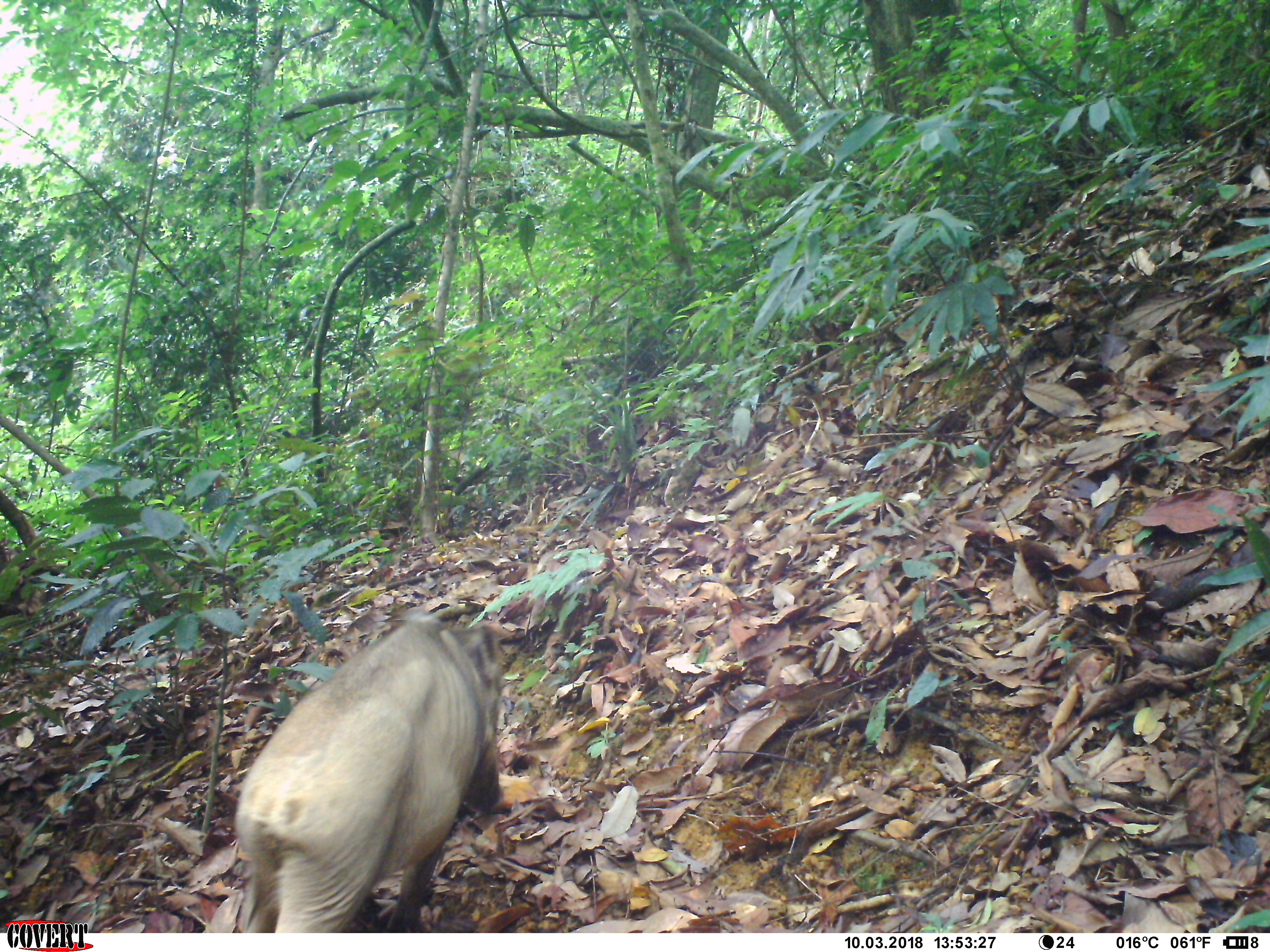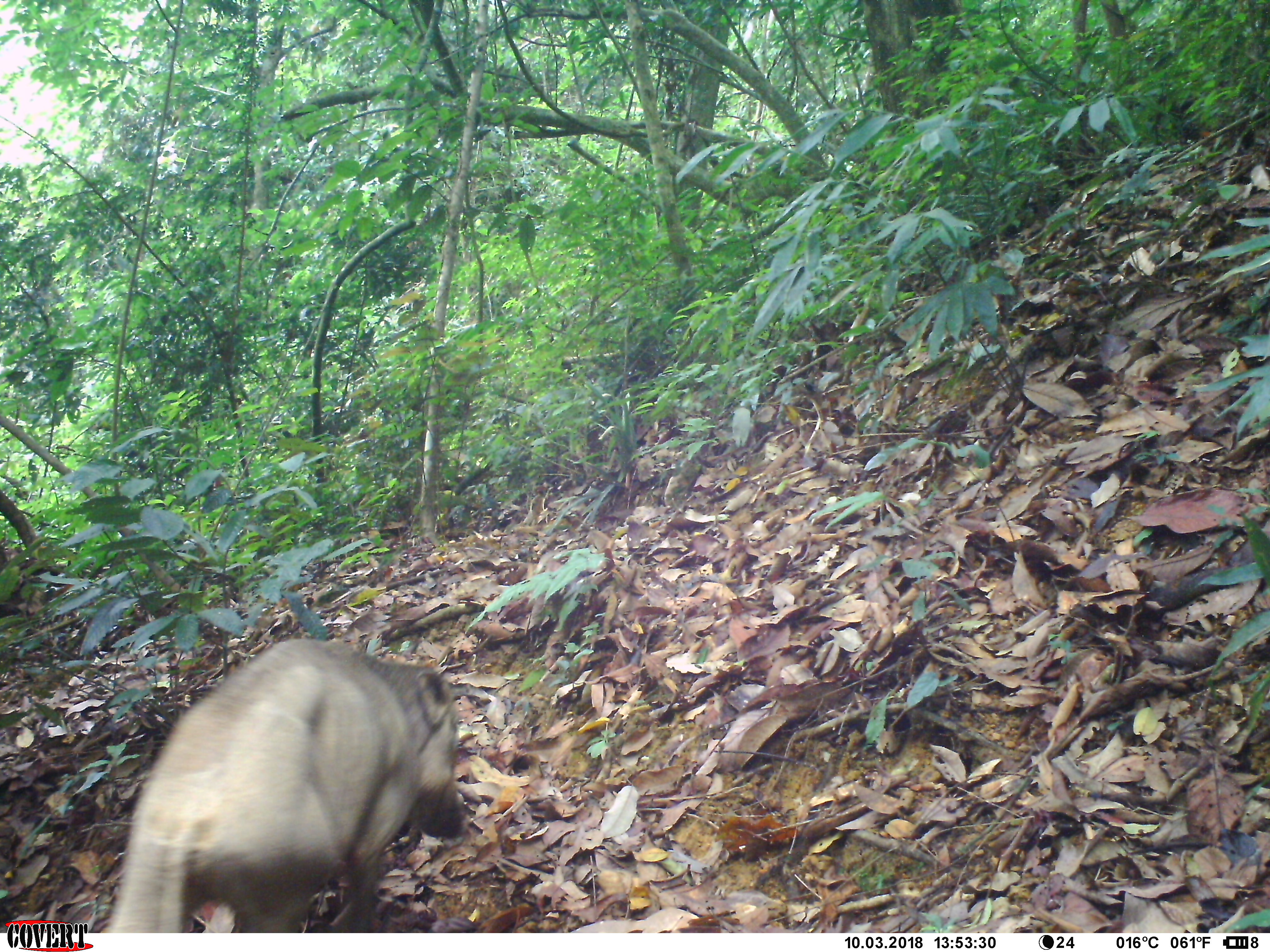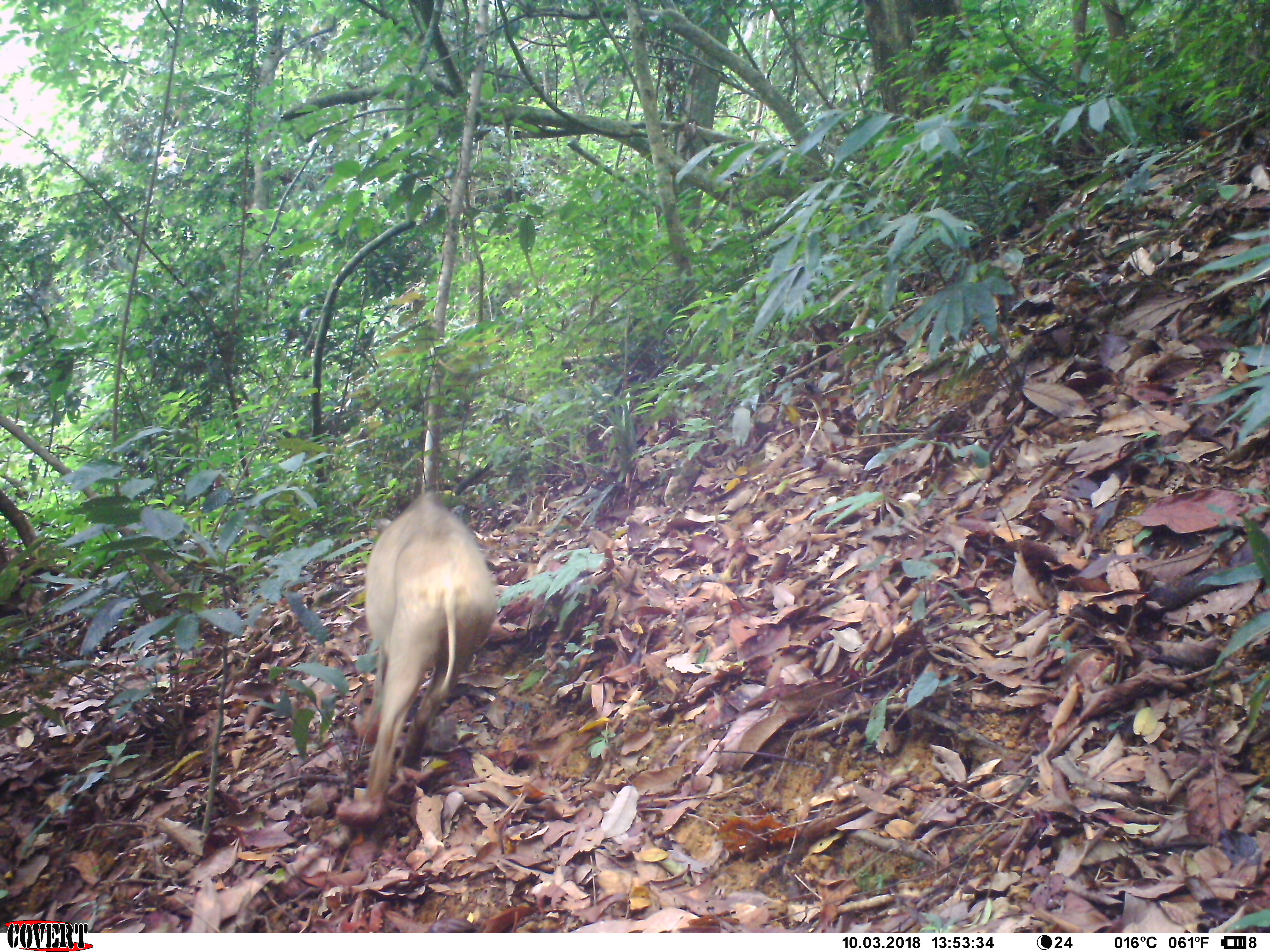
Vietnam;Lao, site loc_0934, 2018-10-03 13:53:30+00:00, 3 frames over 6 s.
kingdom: Animalia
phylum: Chordata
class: Mammalia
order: Artiodactyla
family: Suidae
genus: Sus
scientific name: Sus scrofa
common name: eurasian wild pig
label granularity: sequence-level